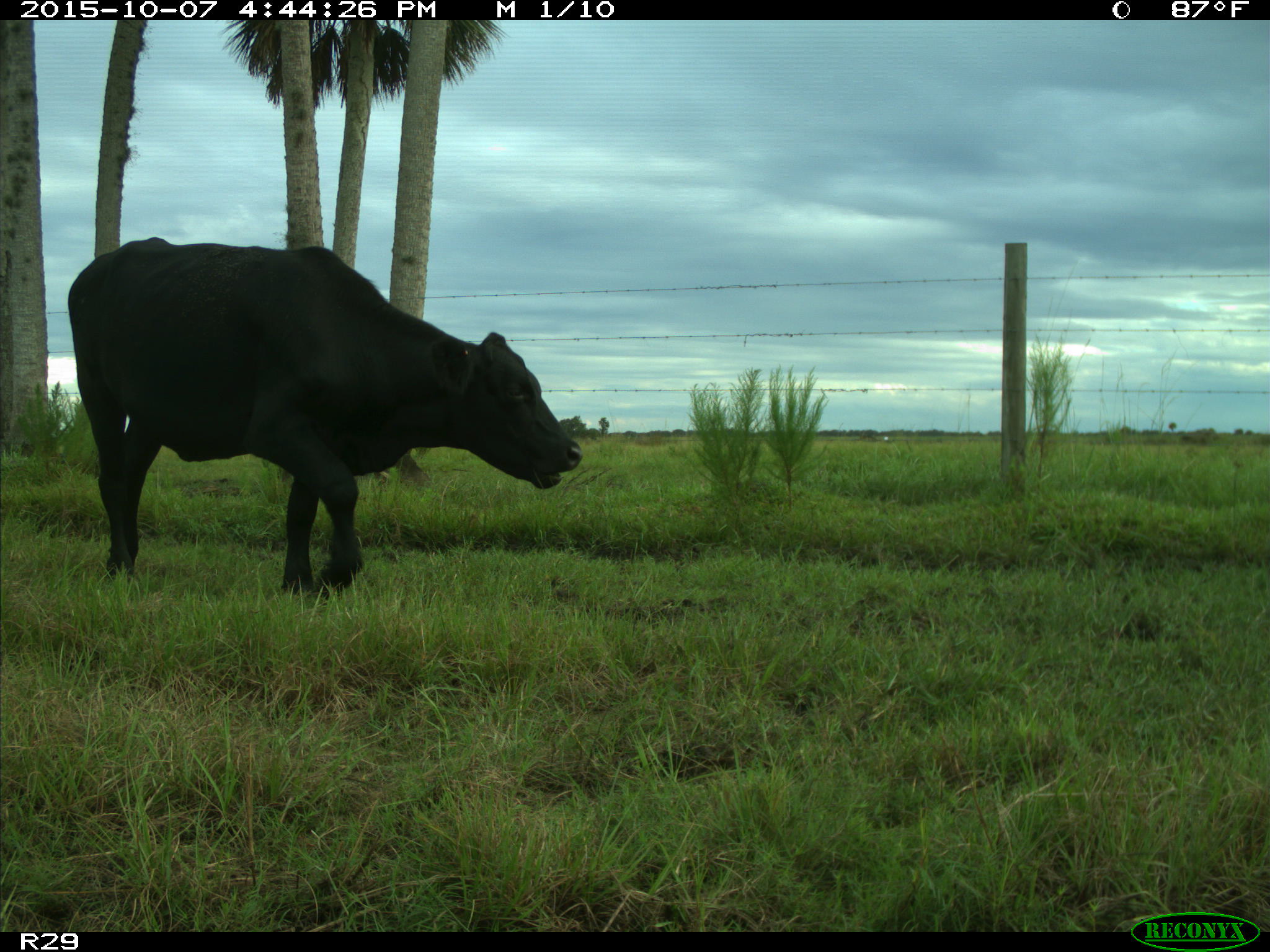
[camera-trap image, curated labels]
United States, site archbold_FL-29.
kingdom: Animalia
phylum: Chordata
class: Mammalia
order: Artiodactyla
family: Bovidae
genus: Bos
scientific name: Bos taurus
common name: domestic cow